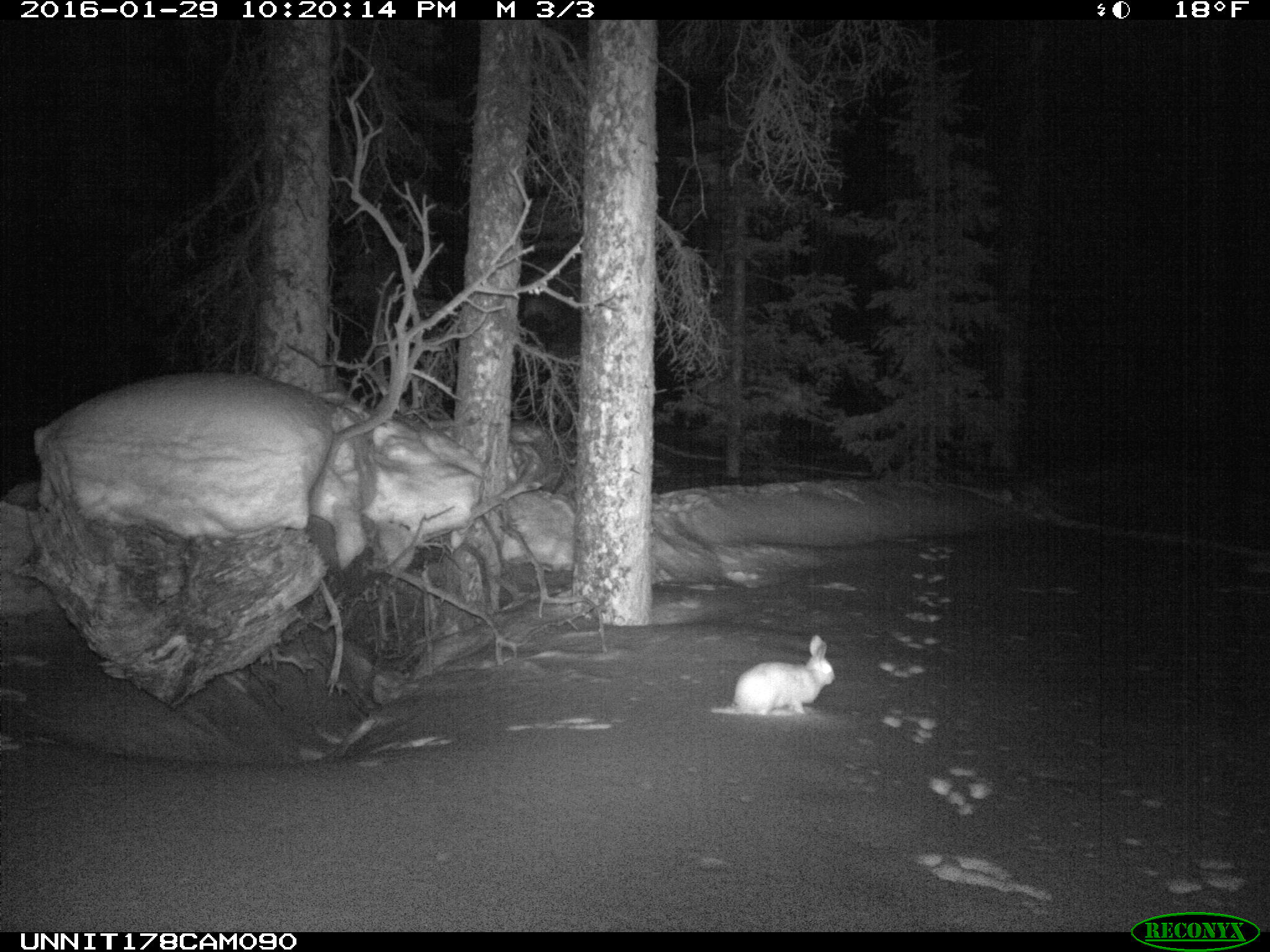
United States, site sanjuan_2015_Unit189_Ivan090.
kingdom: Animalia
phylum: Chordata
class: Mammalia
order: Lagomorpha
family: Leporidae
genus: Lepus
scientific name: Lepus americanus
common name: snowshoe hare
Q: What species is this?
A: Lepus americanus (snowshoe hare).